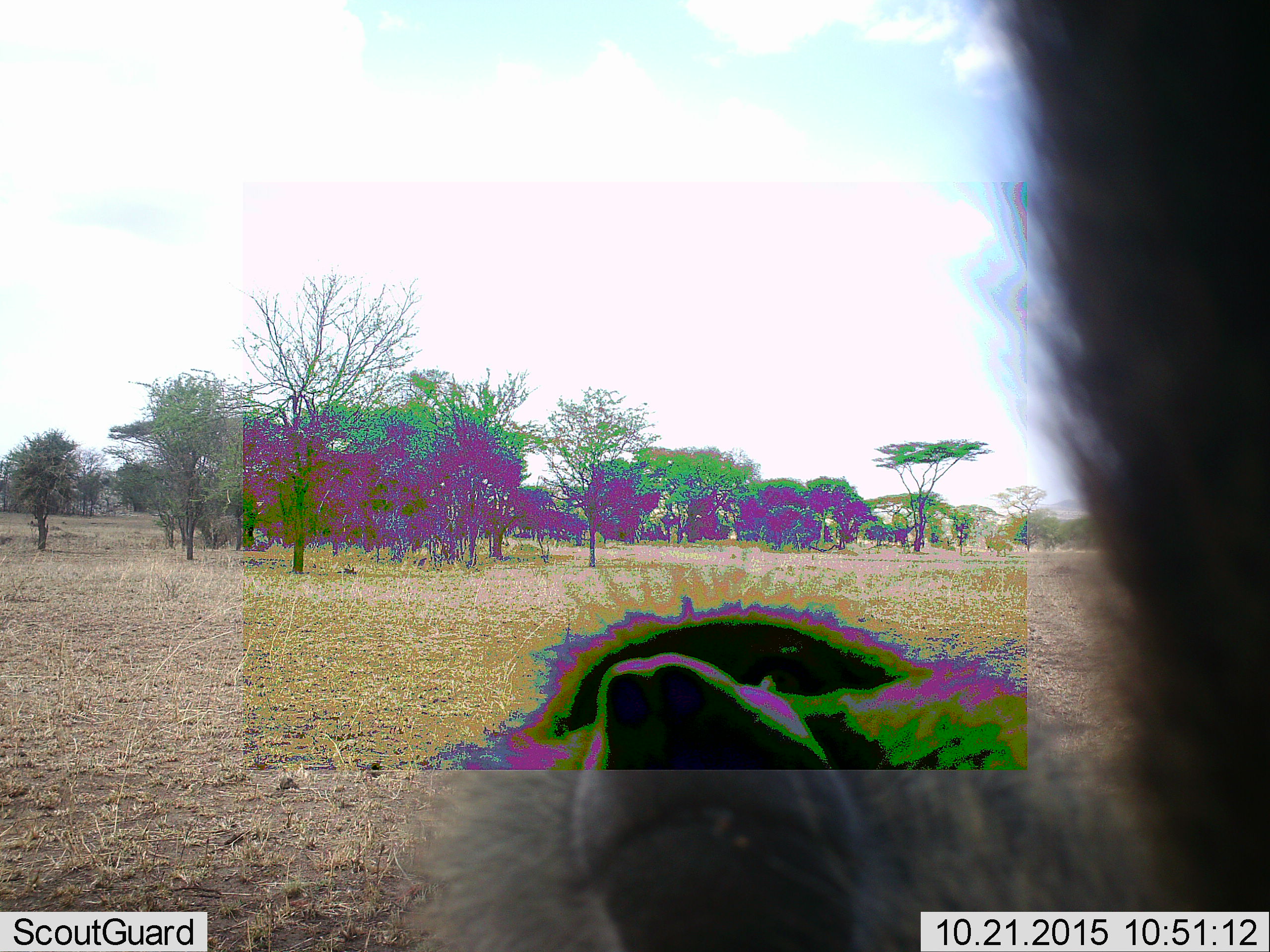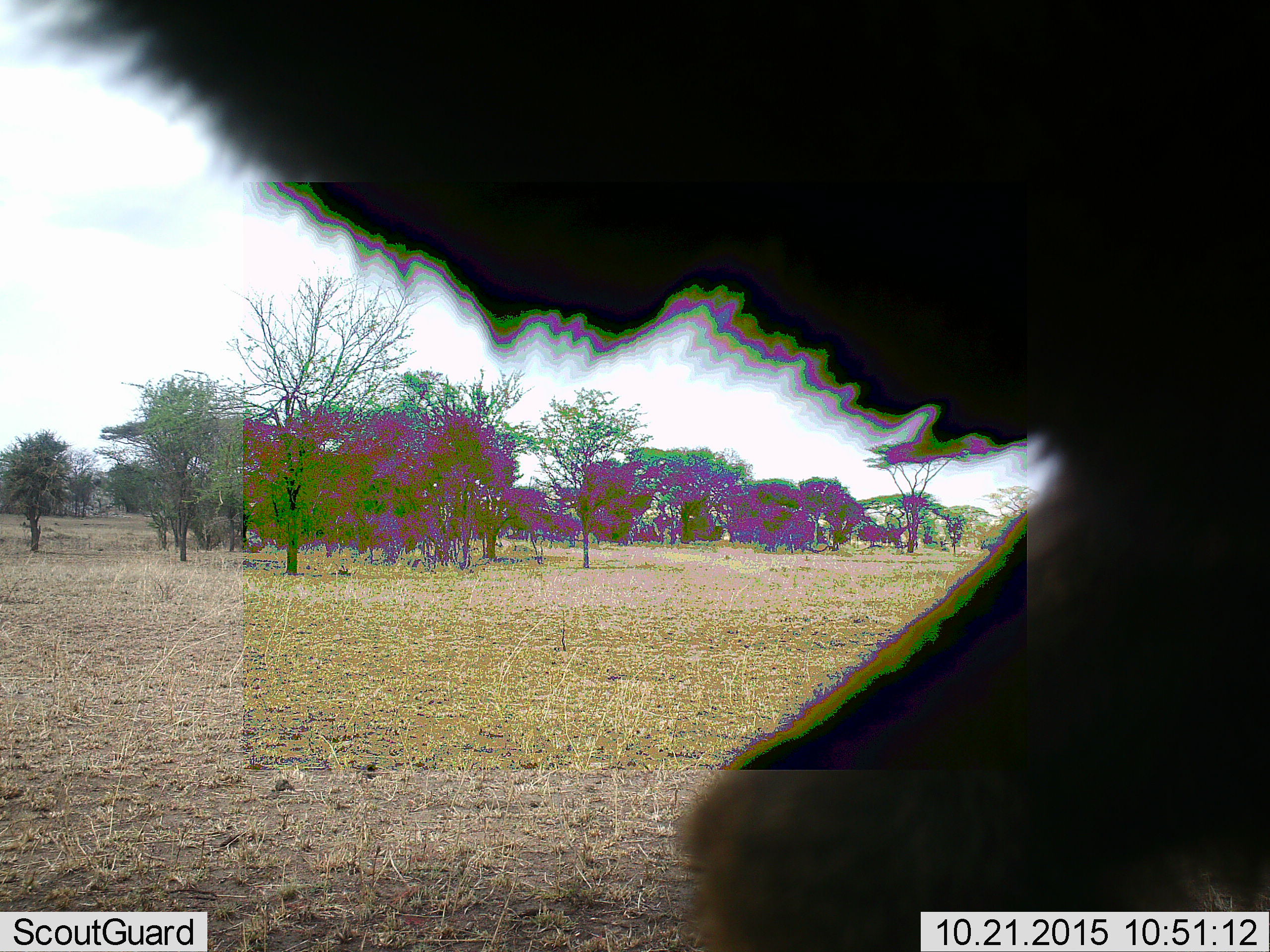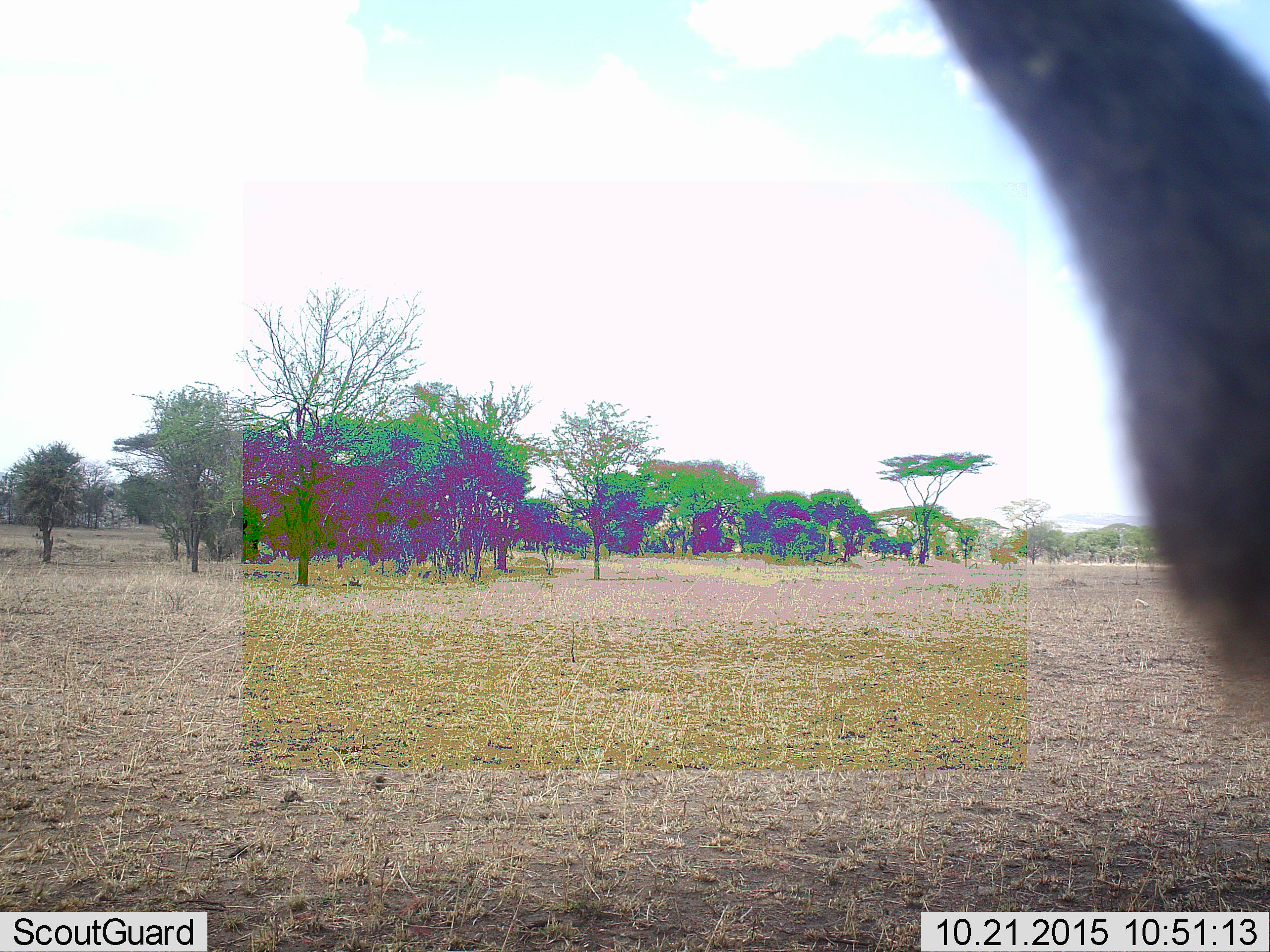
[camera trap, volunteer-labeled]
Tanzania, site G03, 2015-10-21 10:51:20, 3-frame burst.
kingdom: Animalia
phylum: Chordata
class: Mammalia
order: Primates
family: Cercopithecidae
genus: Papio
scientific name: Papio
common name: baboon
Baboon (Papio), count 1. Behavior (volunteer vote fractions): standing 17%, resting 0%, moving 50%, interacting 42%. Young present (vote fraction): 0%. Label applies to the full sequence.